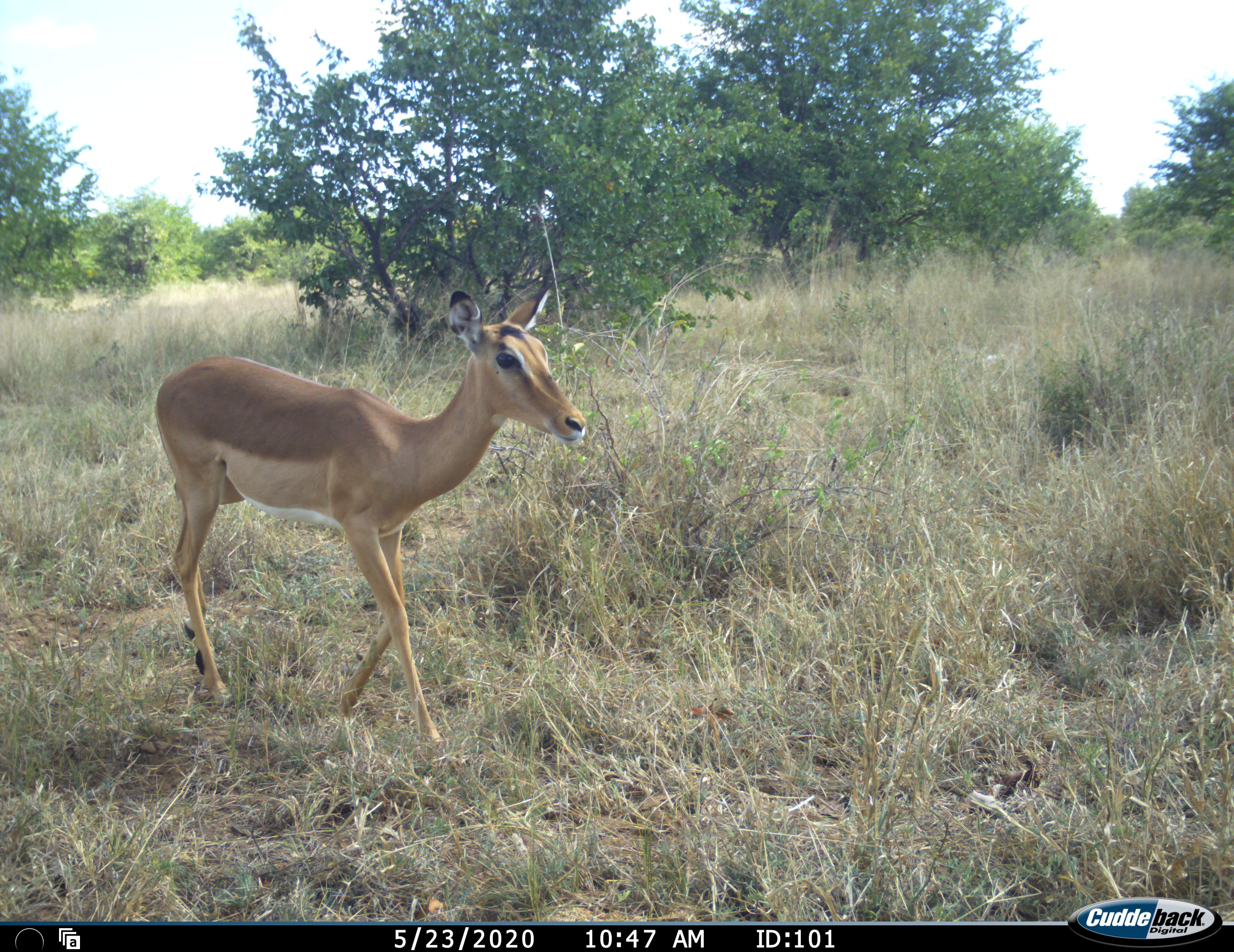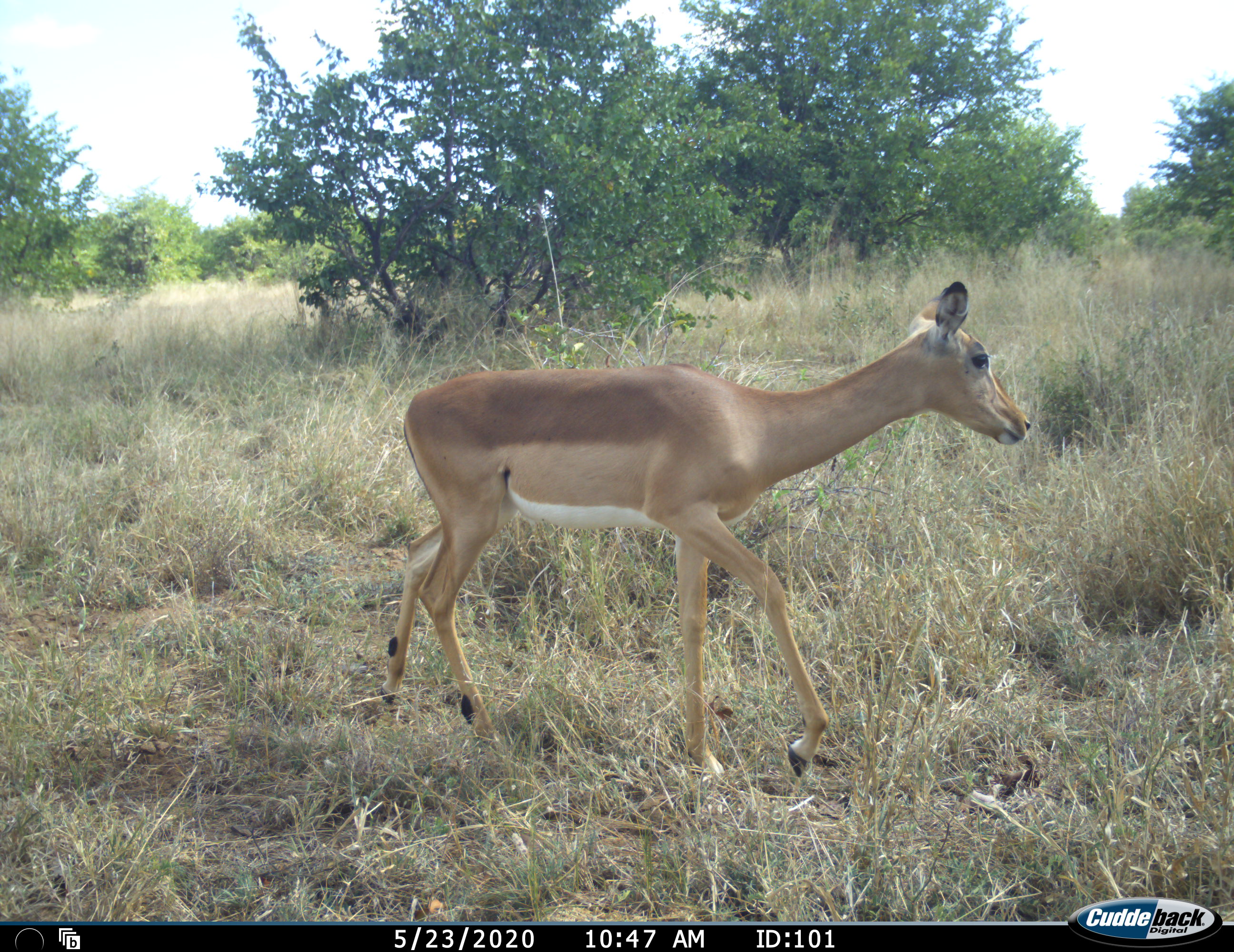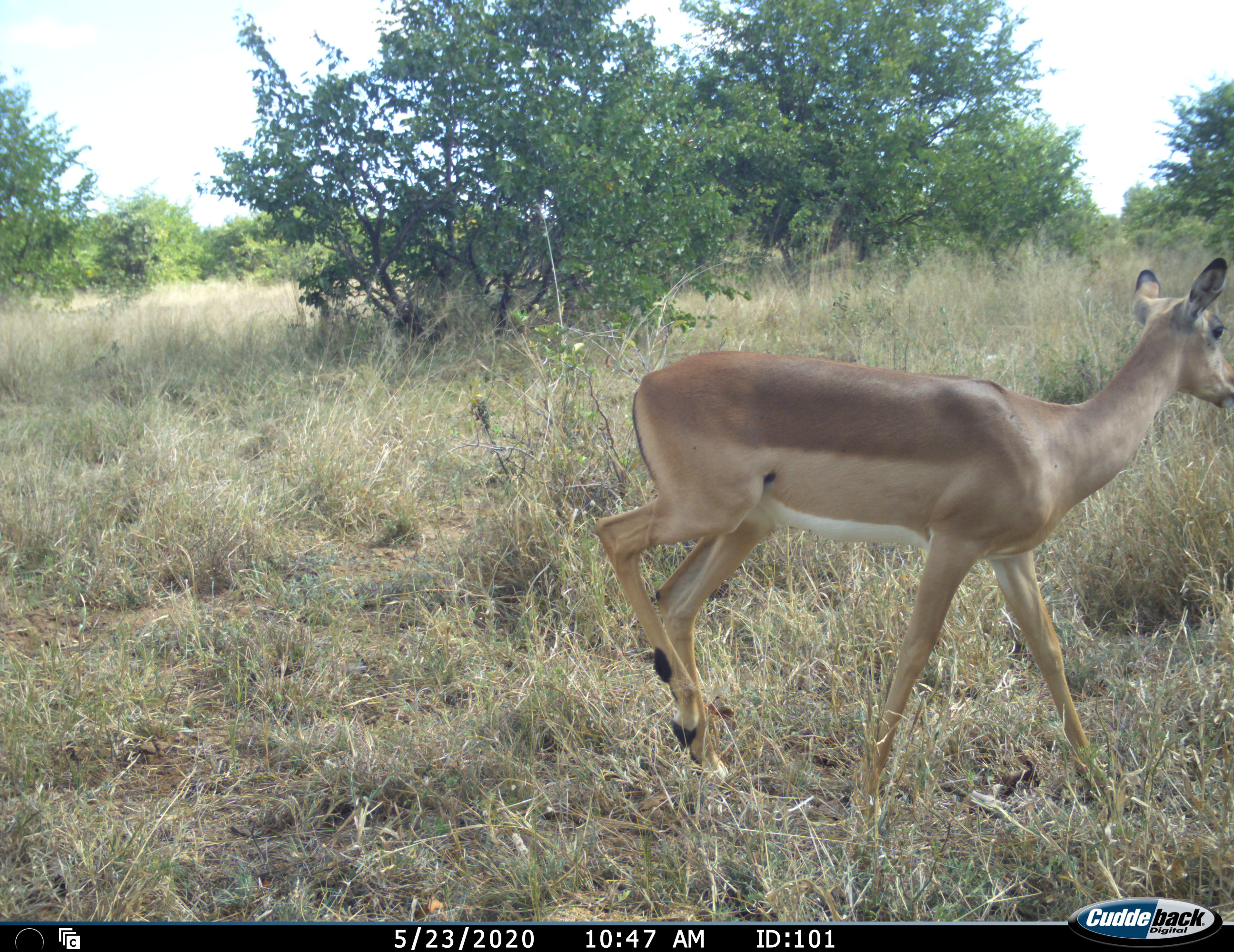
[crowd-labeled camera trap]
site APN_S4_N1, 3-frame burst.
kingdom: Animalia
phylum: Chordata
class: Mammalia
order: Artiodactyla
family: Bovidae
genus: Aepyceros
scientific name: Aepyceros melampus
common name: impala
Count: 1.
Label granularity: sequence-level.